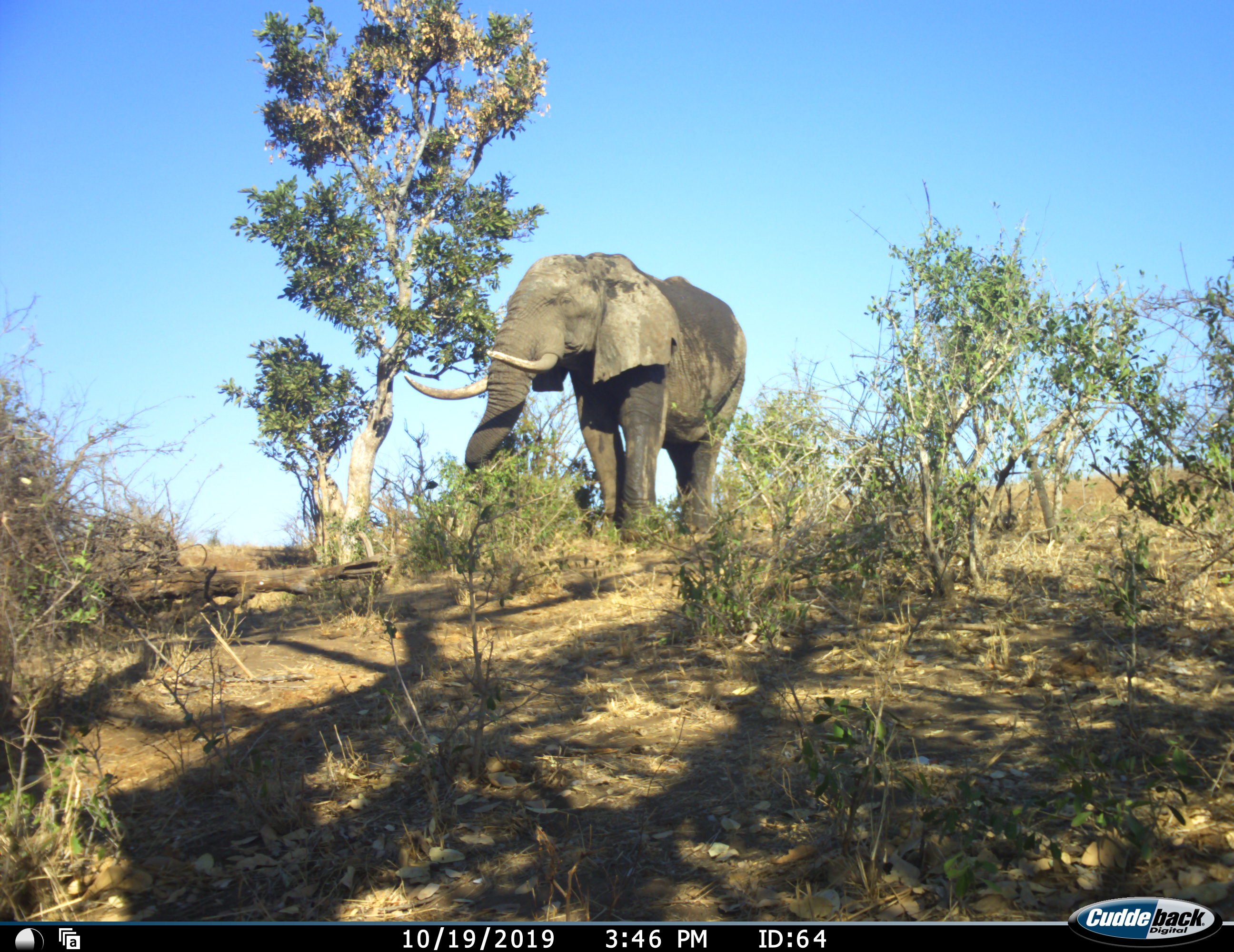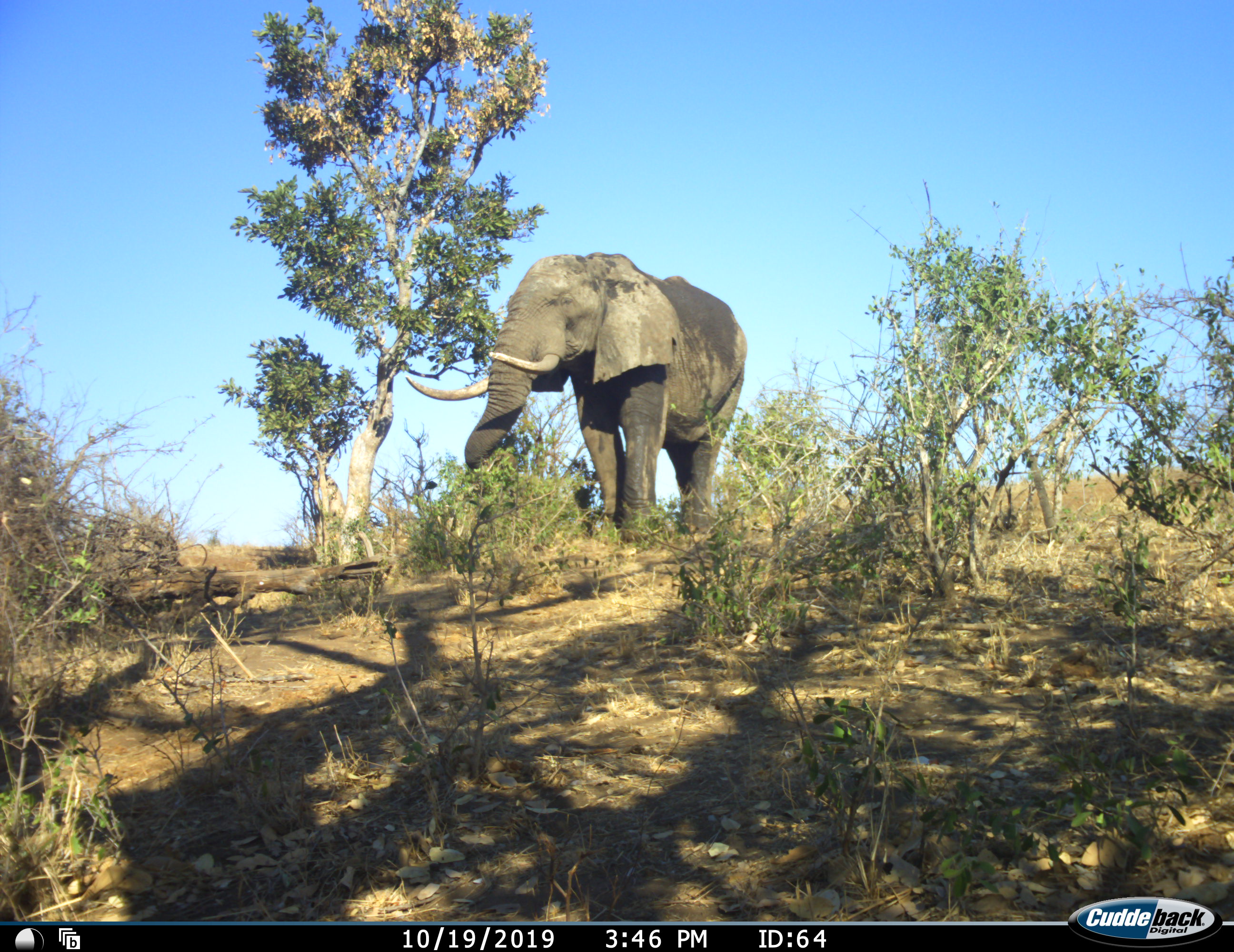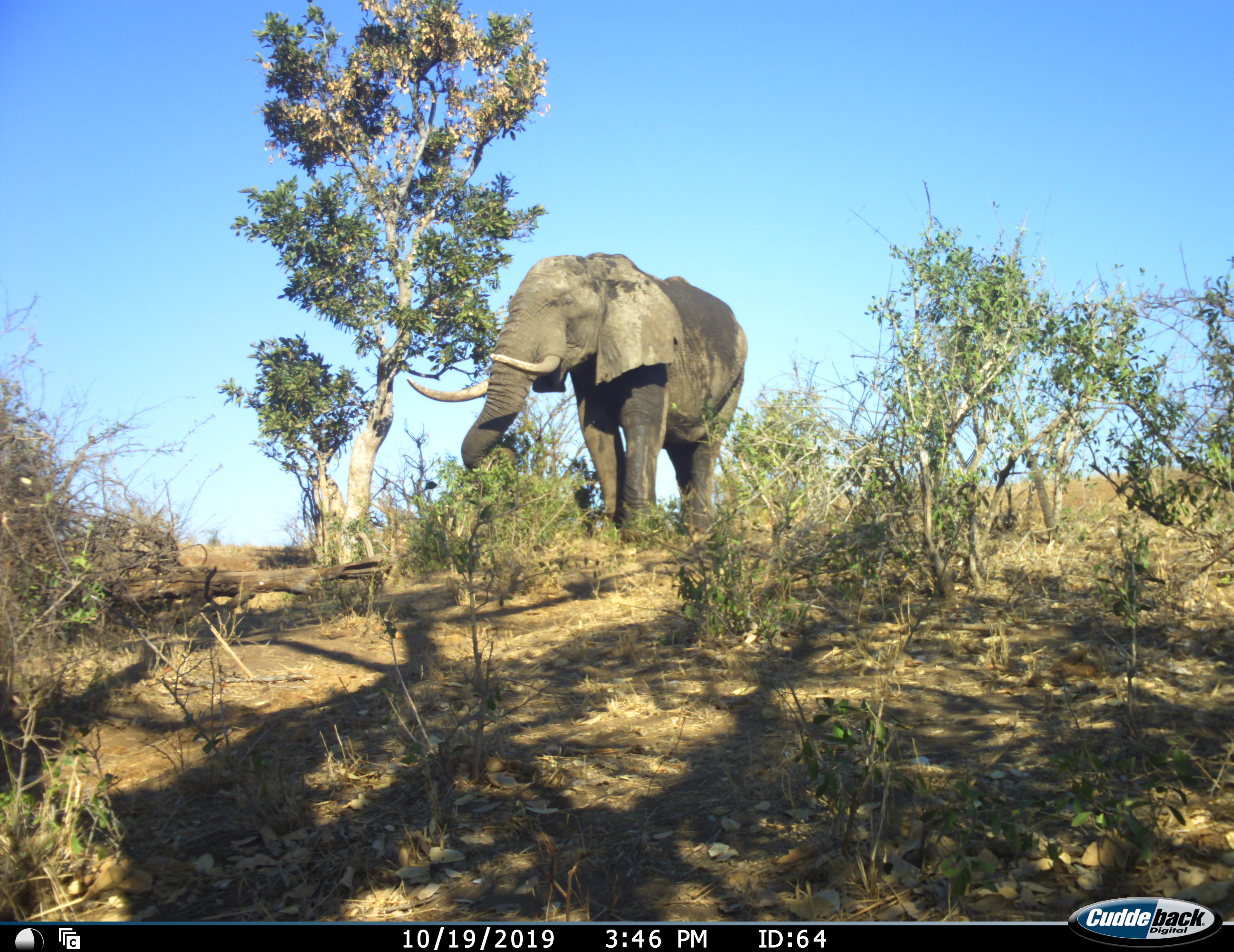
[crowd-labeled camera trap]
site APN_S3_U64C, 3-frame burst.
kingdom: Animalia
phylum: Chordata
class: Mammalia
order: Proboscidea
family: Elephantidae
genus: Loxodonta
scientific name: Loxodonta africana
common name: african bush elephant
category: elephant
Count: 1.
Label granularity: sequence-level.